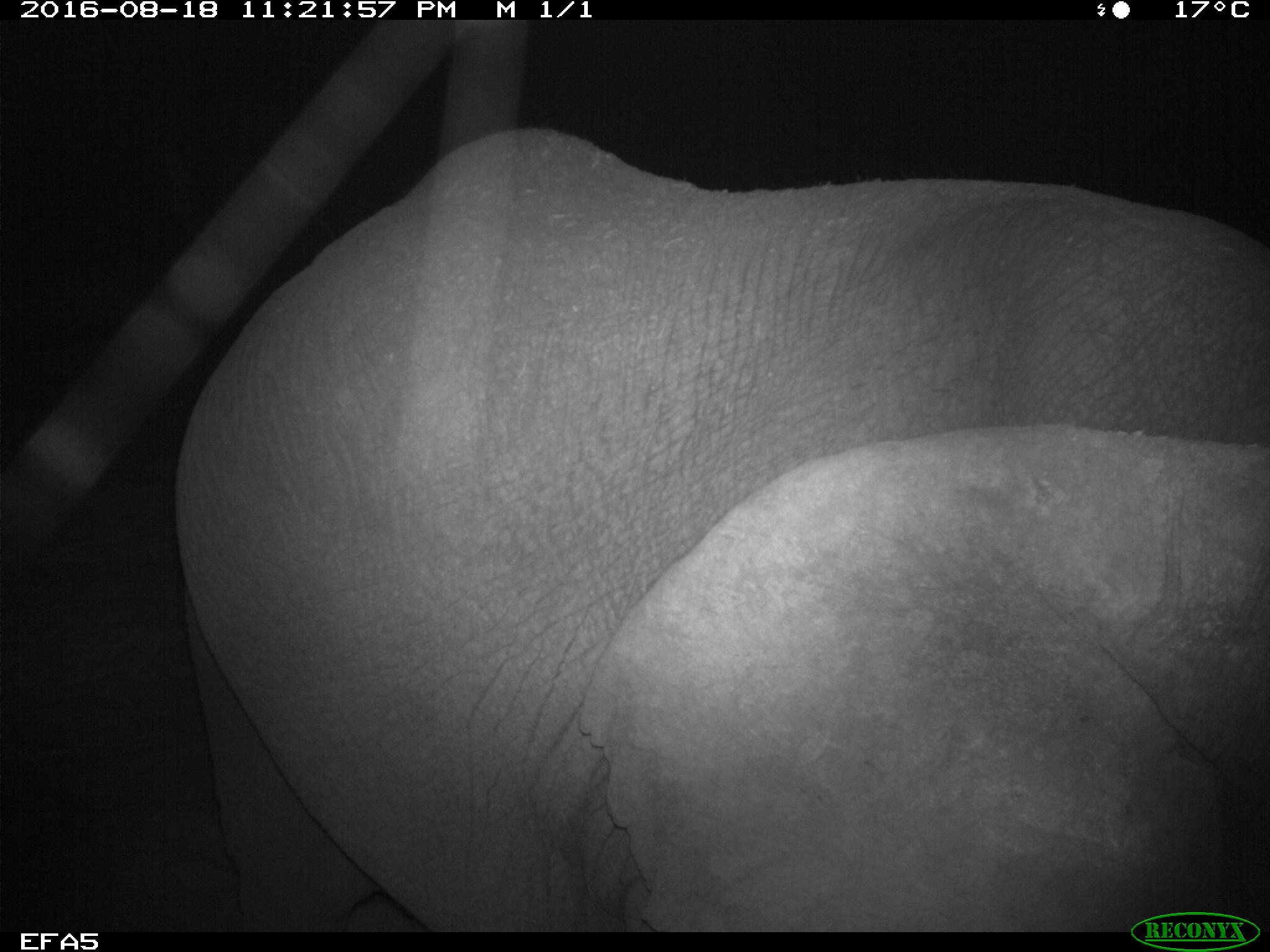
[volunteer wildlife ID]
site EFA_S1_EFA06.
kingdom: Animalia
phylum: Chordata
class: Mammalia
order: Proboscidea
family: Elephantidae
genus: Loxodonta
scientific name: Loxodonta africana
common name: african bush elephant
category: elephant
Elephant (african bush elephant) (Loxodonta africana), count 1. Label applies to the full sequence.